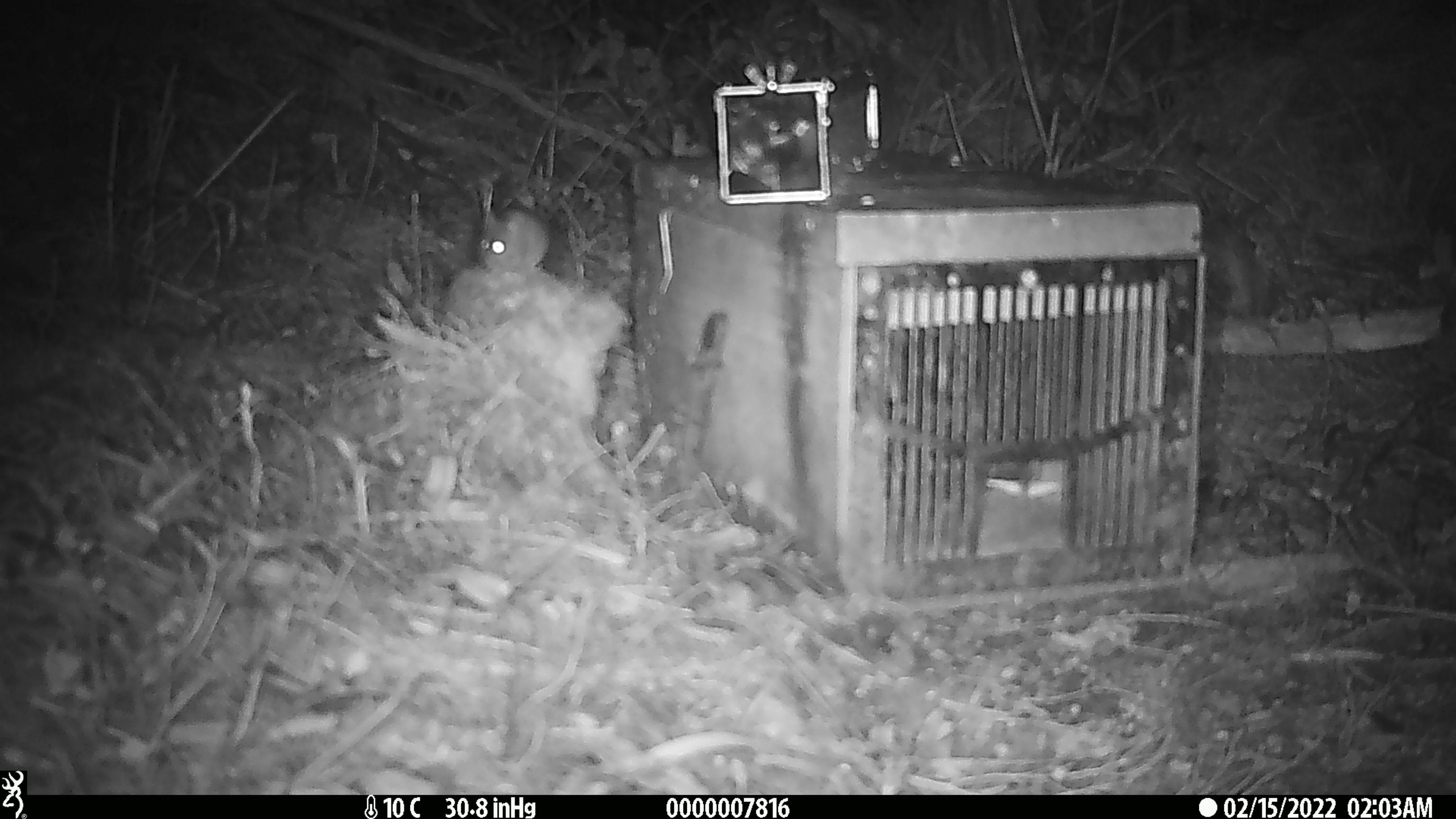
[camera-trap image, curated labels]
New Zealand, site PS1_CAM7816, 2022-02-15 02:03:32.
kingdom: Animalia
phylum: Chordata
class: Mammalia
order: Rodentia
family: Muridae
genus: Mus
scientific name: Mus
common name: mouse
Mouse (Mus).